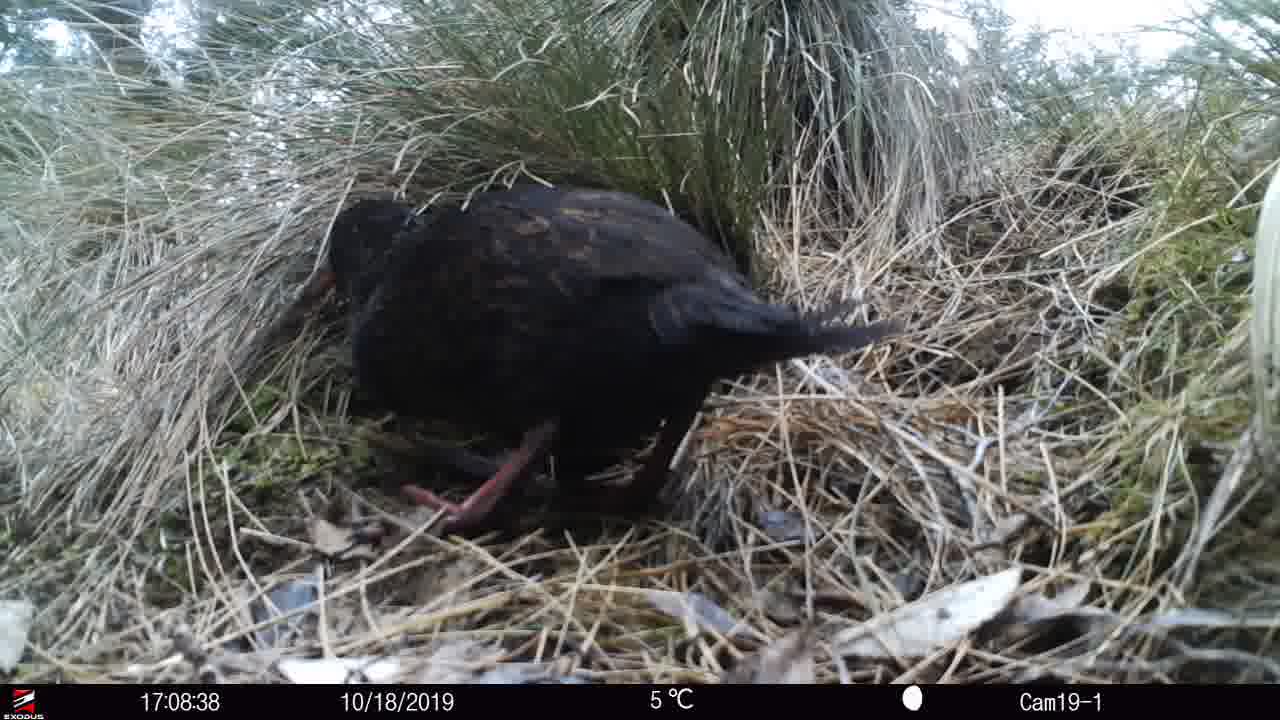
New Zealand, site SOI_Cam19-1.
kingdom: Animalia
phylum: Chordata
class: Aves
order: Gruiformes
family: Rallidae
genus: Gallirallus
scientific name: Gallirallus australis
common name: weka